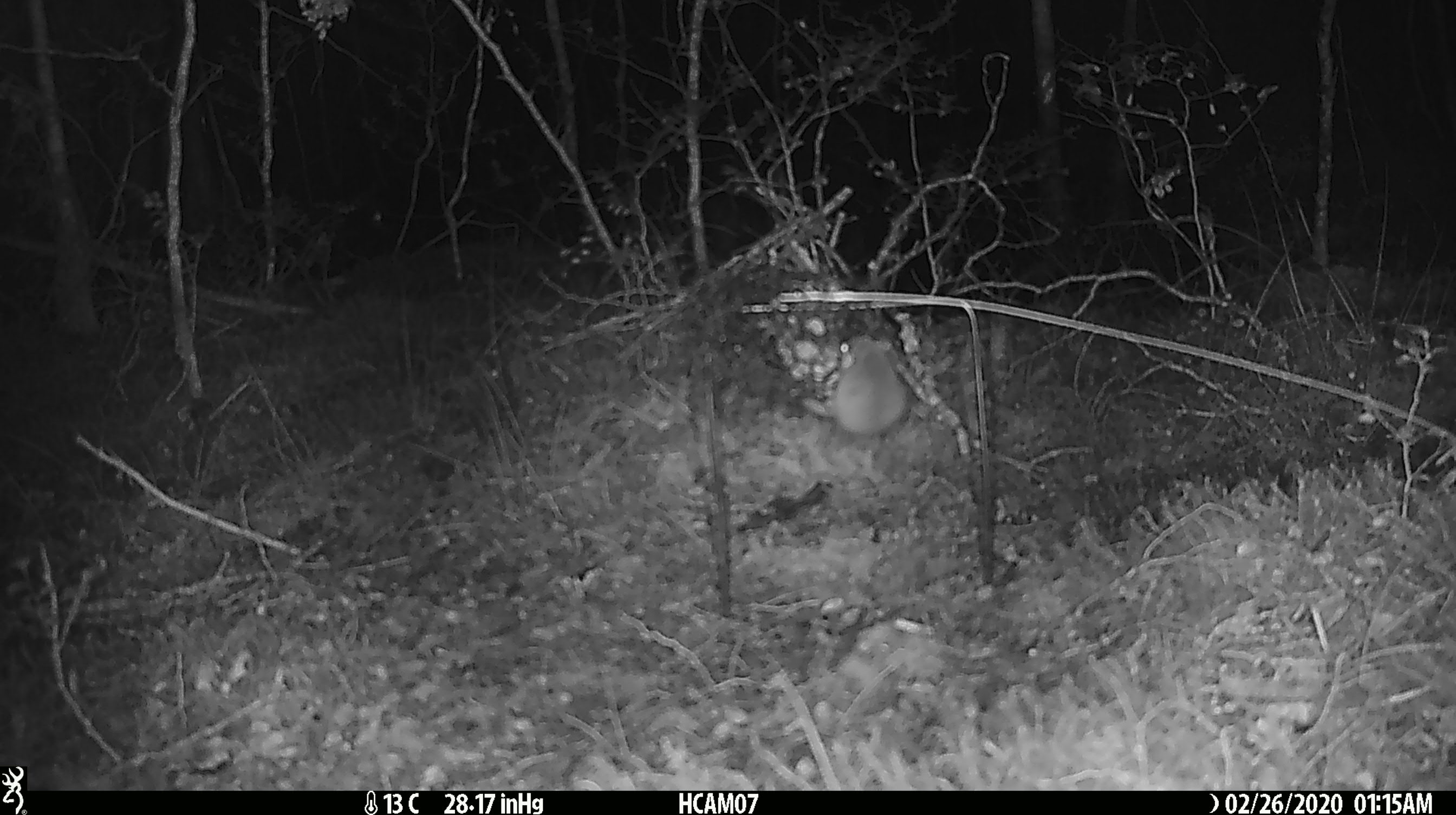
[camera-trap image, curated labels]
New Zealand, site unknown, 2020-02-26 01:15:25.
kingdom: Animalia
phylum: Chordata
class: Mammalia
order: Rodentia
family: Muridae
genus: Mus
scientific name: Mus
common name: mouse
Mouse (Mus).